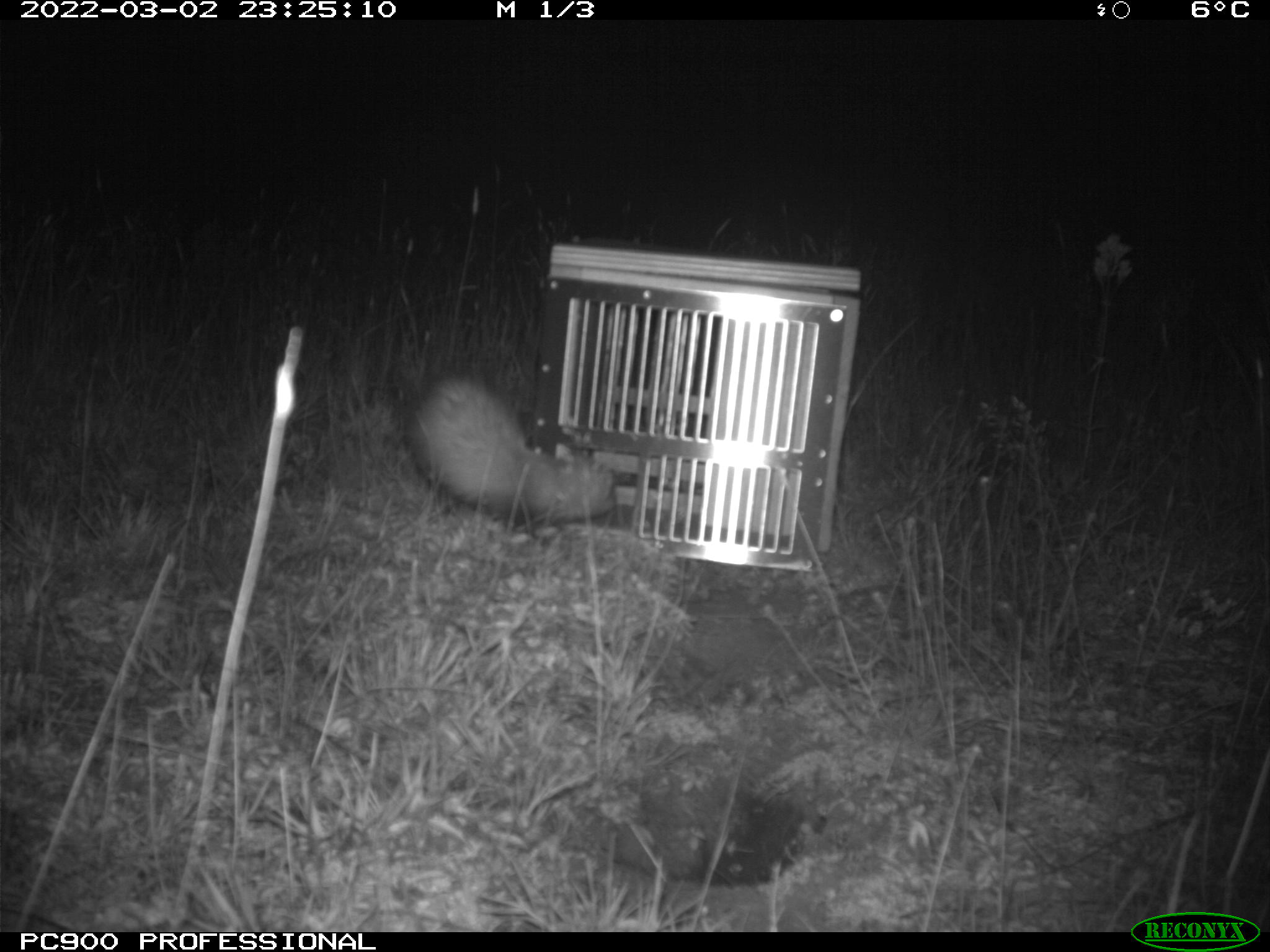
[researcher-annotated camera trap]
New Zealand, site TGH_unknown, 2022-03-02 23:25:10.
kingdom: Animalia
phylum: Chordata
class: Mammalia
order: Carnivora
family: Mustelidae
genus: Mustela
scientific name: Mustela furo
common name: ferret